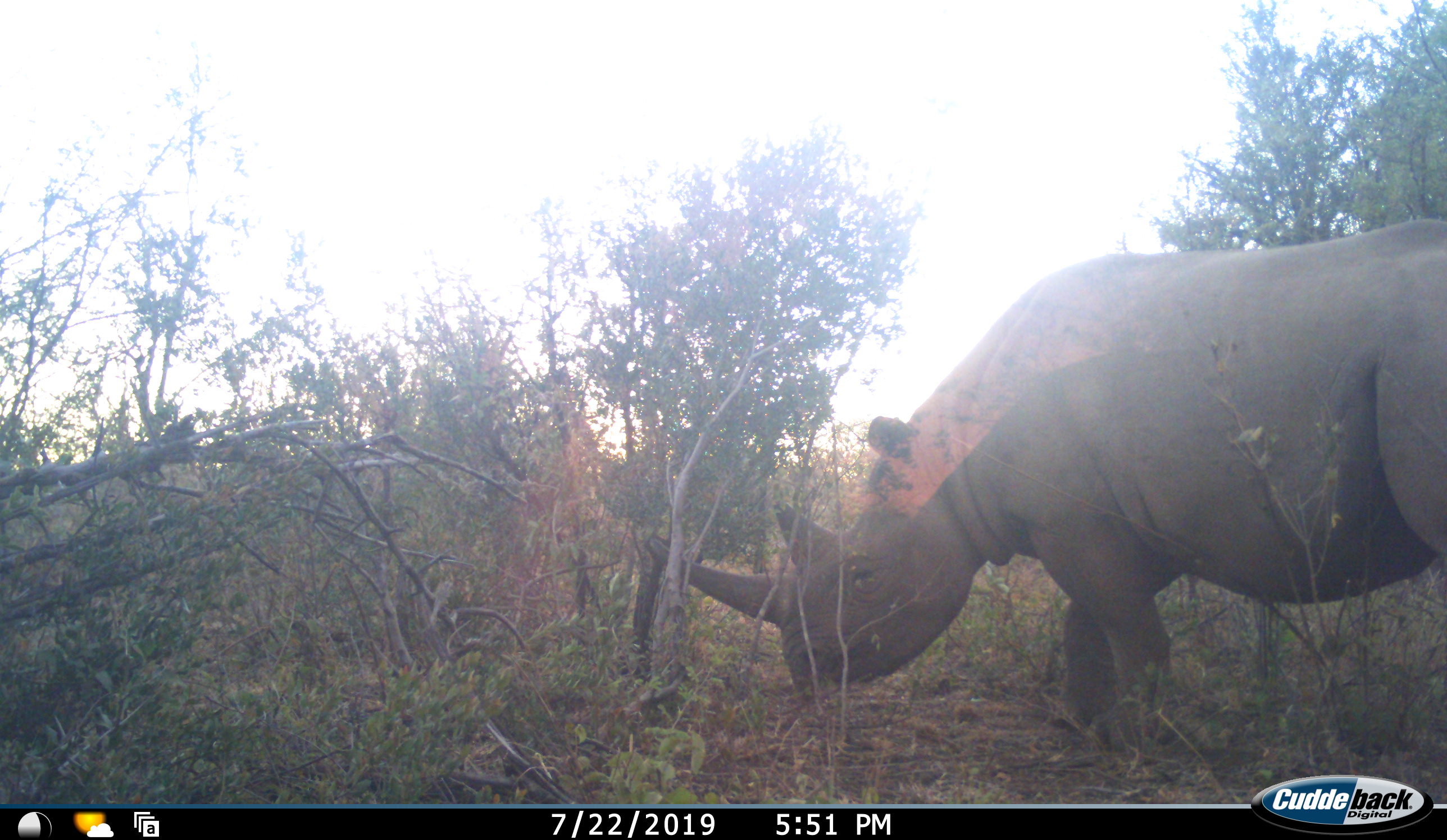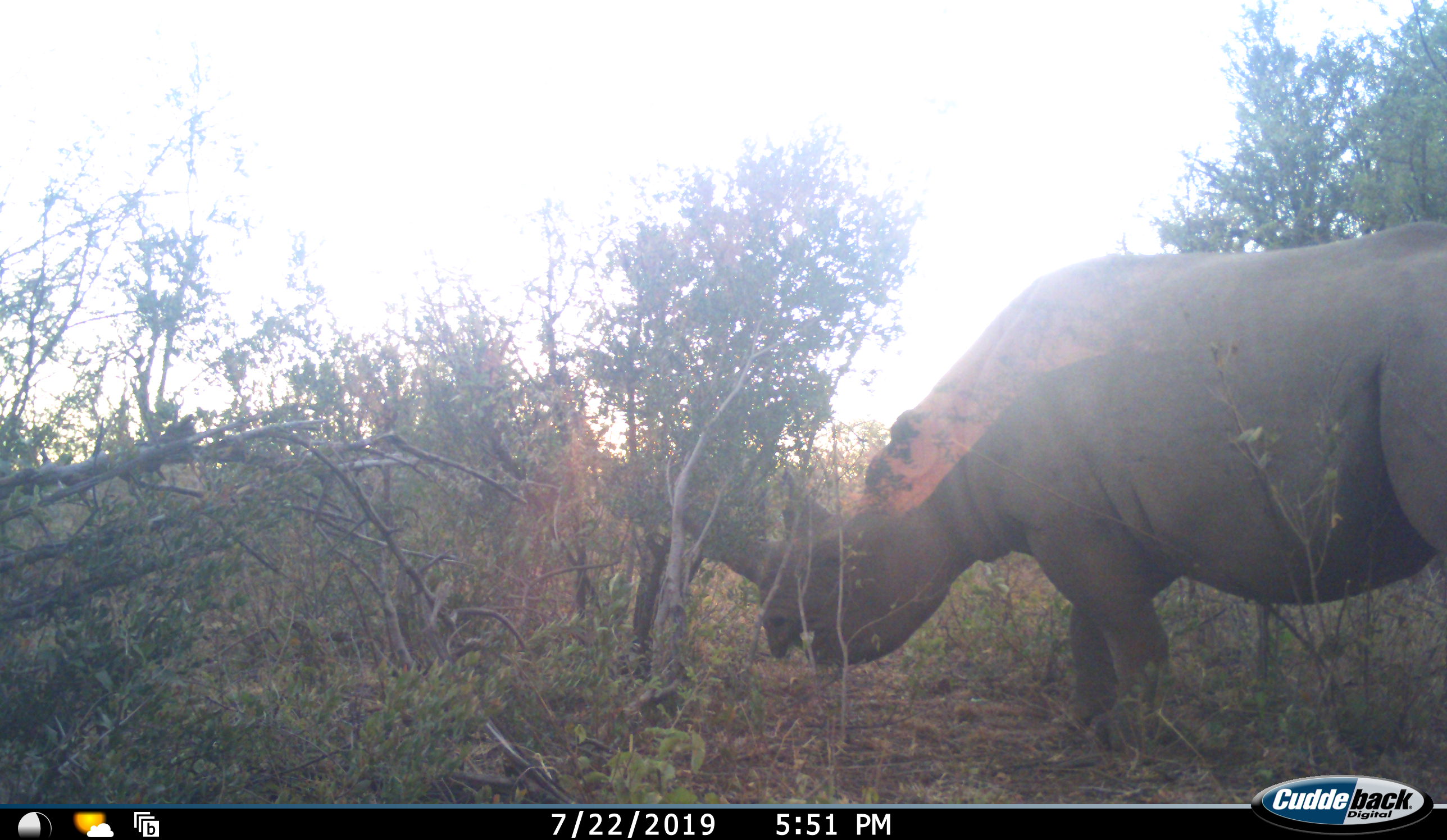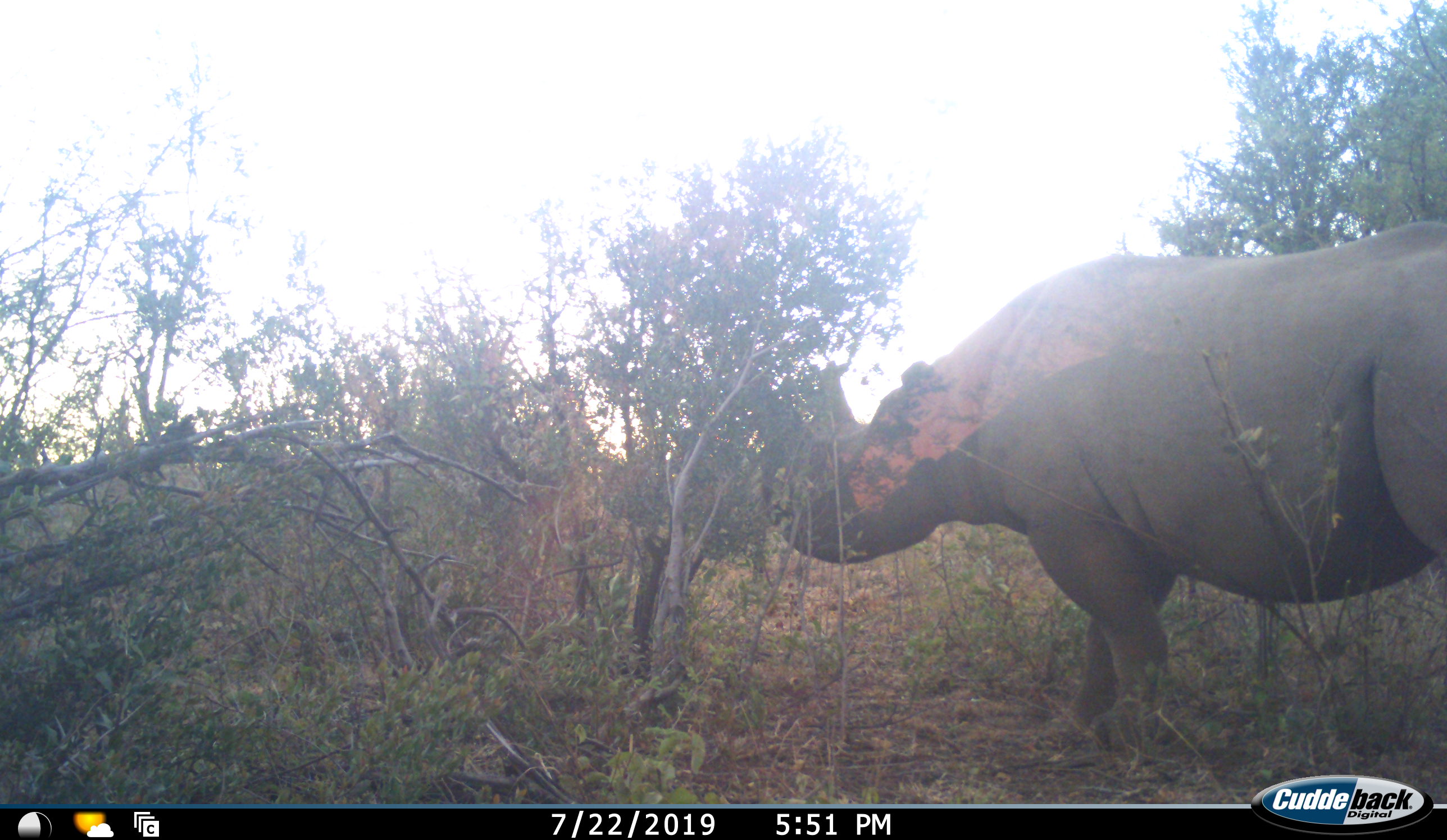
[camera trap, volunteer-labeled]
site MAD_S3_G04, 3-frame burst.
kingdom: Animalia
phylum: Chordata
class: Mammalia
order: Perissodactyla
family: Rhinocerotidae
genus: Diceros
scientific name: Diceros bicornis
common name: black rhinoceros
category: rhinocerosblack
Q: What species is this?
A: Rhinocerosblack (black rhinoceros) (Diceros bicornis).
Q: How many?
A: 1.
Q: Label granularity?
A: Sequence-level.